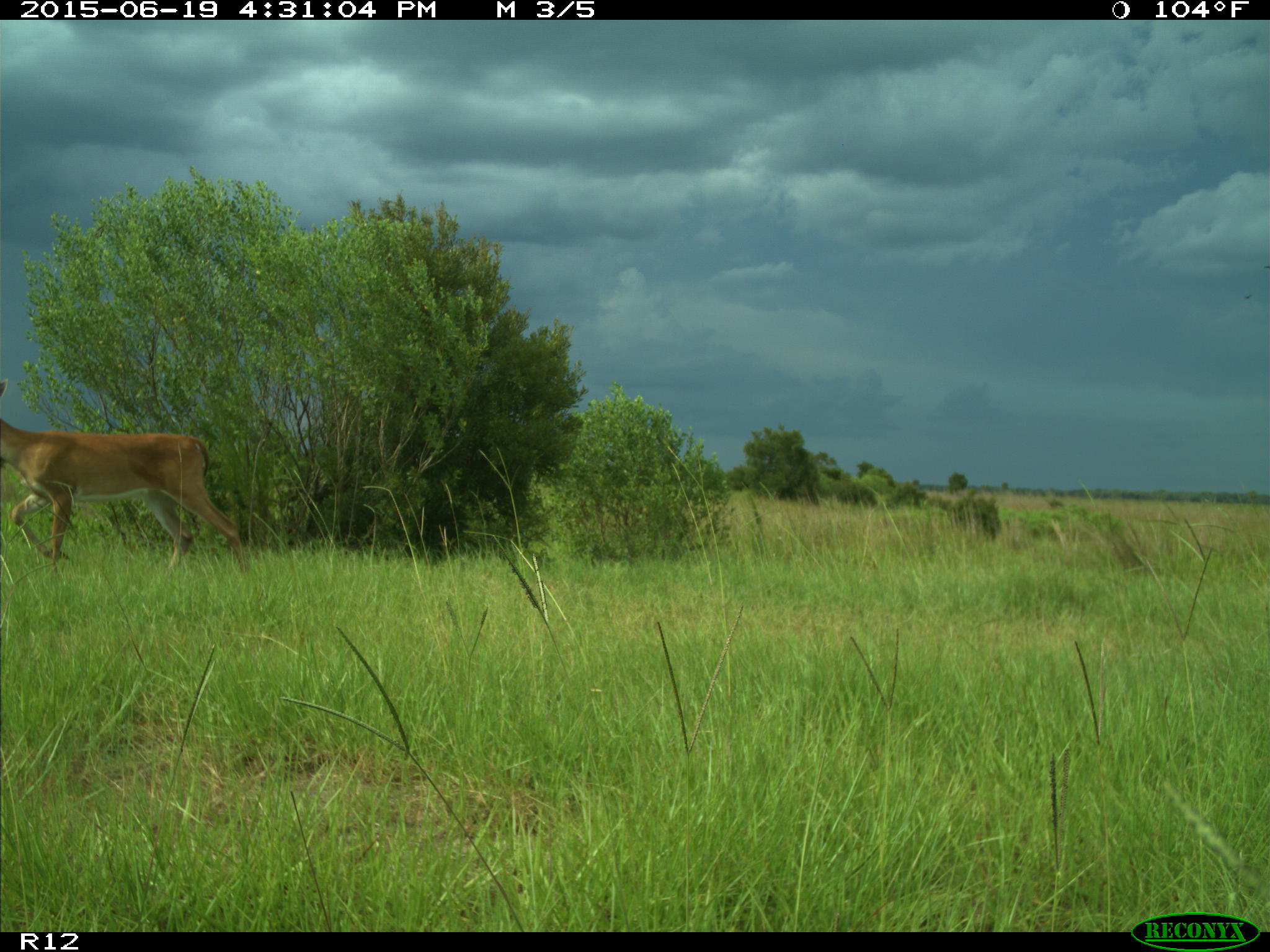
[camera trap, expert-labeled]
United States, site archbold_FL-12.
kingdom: Animalia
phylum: Chordata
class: Mammalia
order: Artiodactyla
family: Cervidae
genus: Odocoileus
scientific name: Odocoileus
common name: deer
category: unidentified deer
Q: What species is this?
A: Unidentified deer (deer) (Odocoileus).